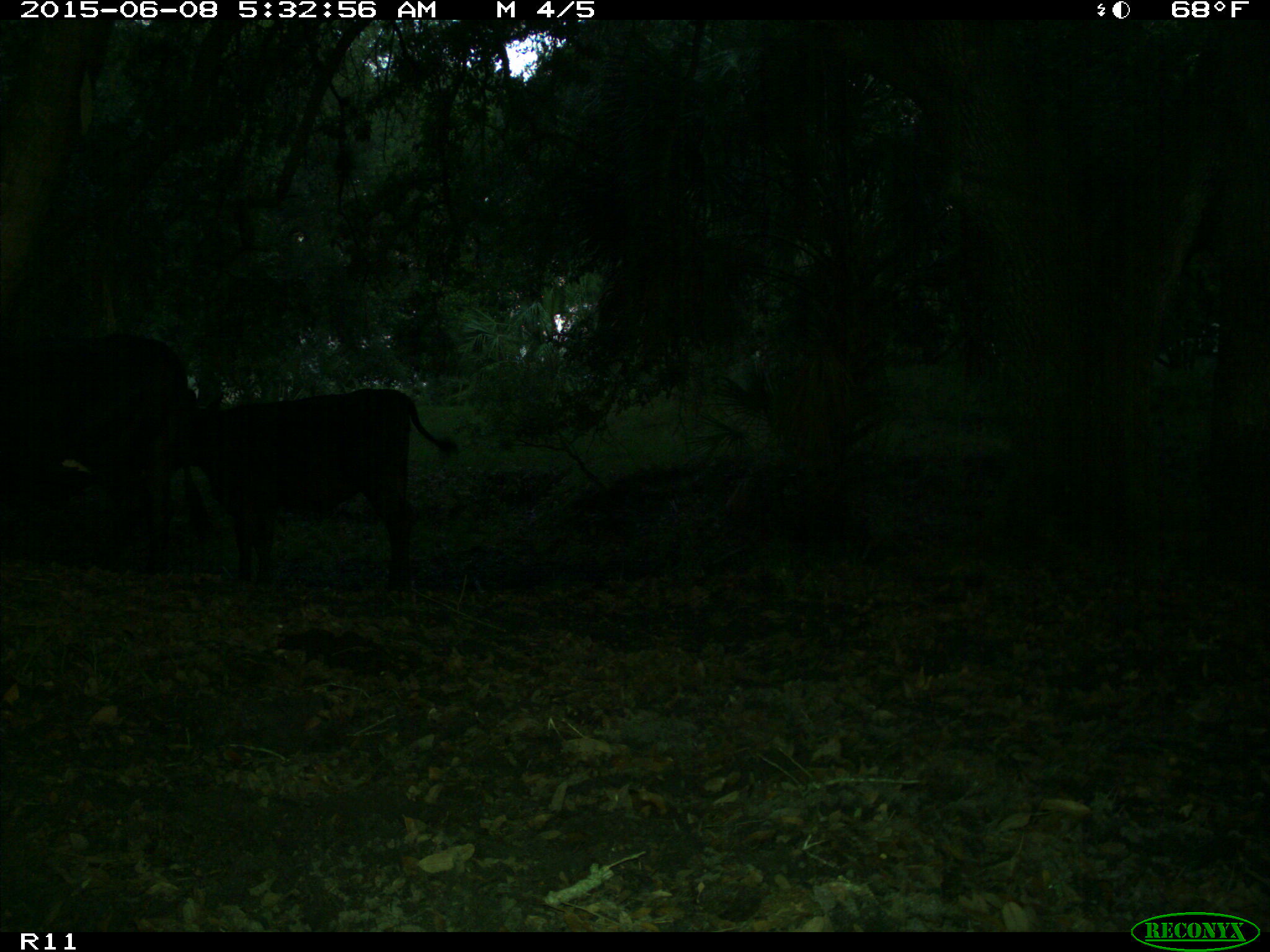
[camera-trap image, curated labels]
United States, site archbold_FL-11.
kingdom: Animalia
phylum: Chordata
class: Mammalia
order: Artiodactyla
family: Bovidae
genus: Bos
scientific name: Bos taurus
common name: domestic cow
Bos taurus (domestic cow).